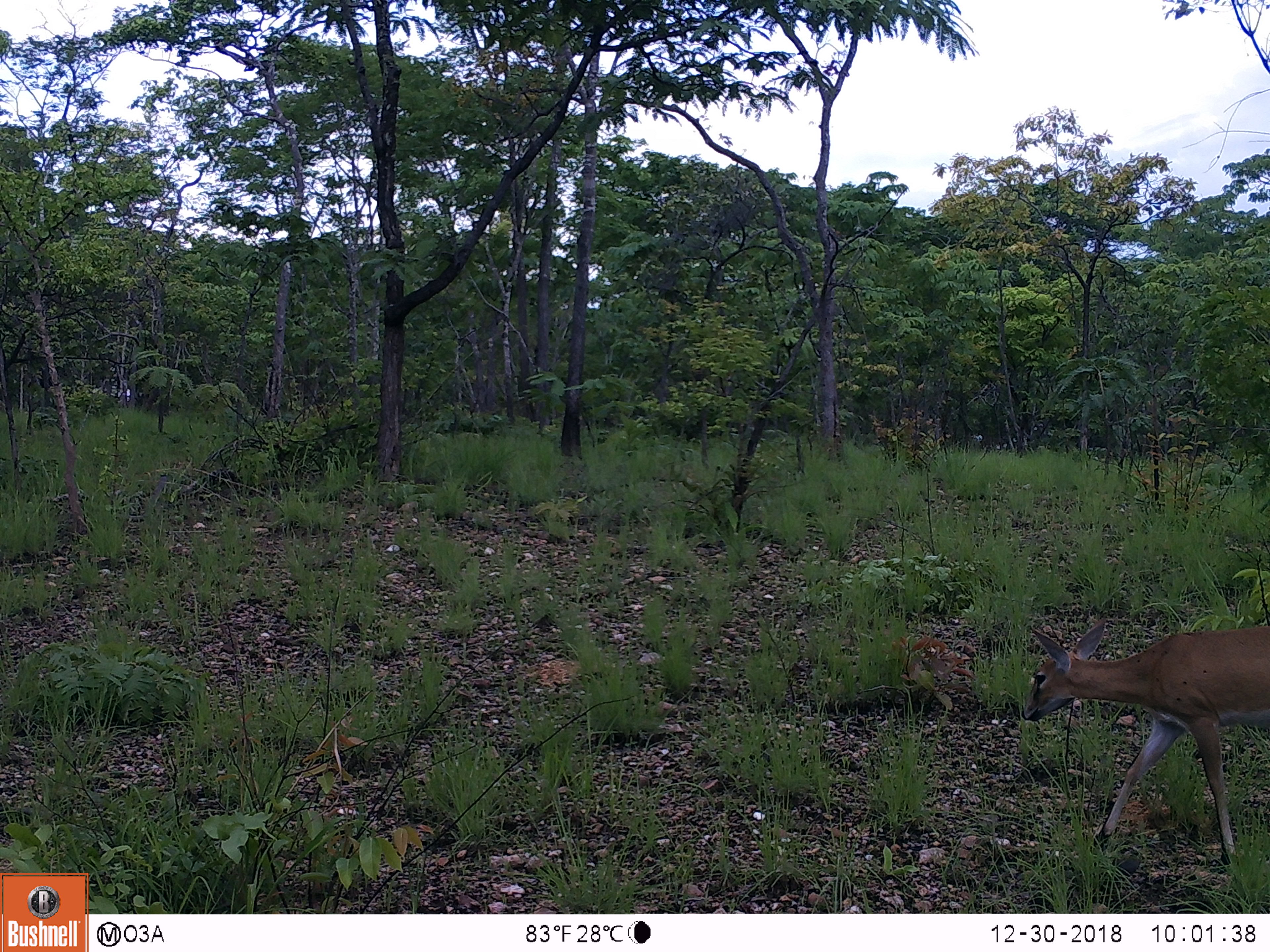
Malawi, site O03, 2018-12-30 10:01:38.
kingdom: Animalia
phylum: Chordata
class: Mammalia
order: Artiodactyla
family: Bovidae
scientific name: Antilopinae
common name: small antelope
Small antelope (Antilopinae), count 1.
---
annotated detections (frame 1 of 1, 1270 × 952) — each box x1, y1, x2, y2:
small antelope: 1003, 605, 1266, 879